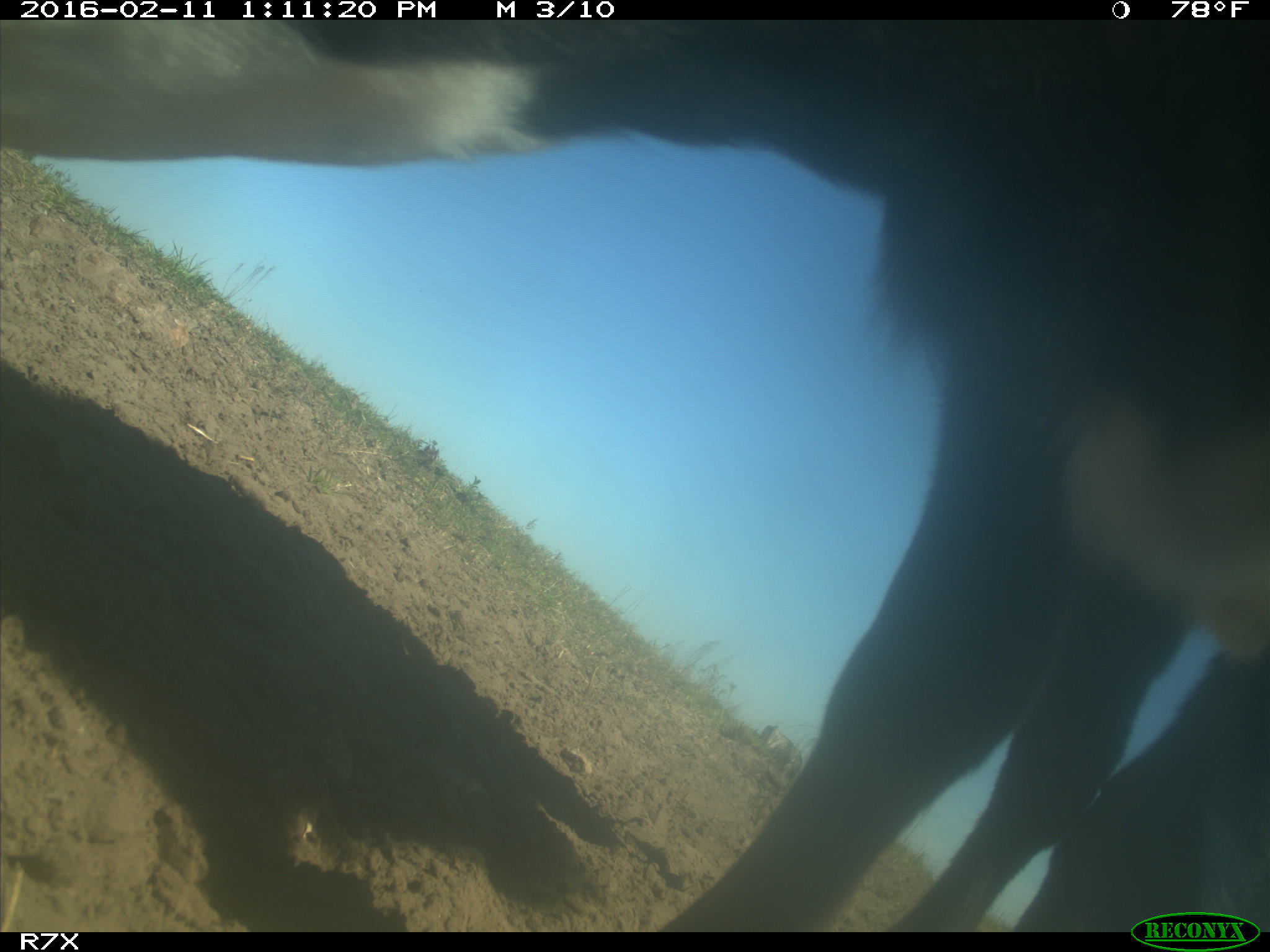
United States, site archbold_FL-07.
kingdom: Animalia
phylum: Chordata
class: Mammalia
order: Artiodactyla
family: Bovidae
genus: Bos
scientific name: Bos taurus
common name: domestic cow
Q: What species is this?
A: Bos taurus (domestic cow).